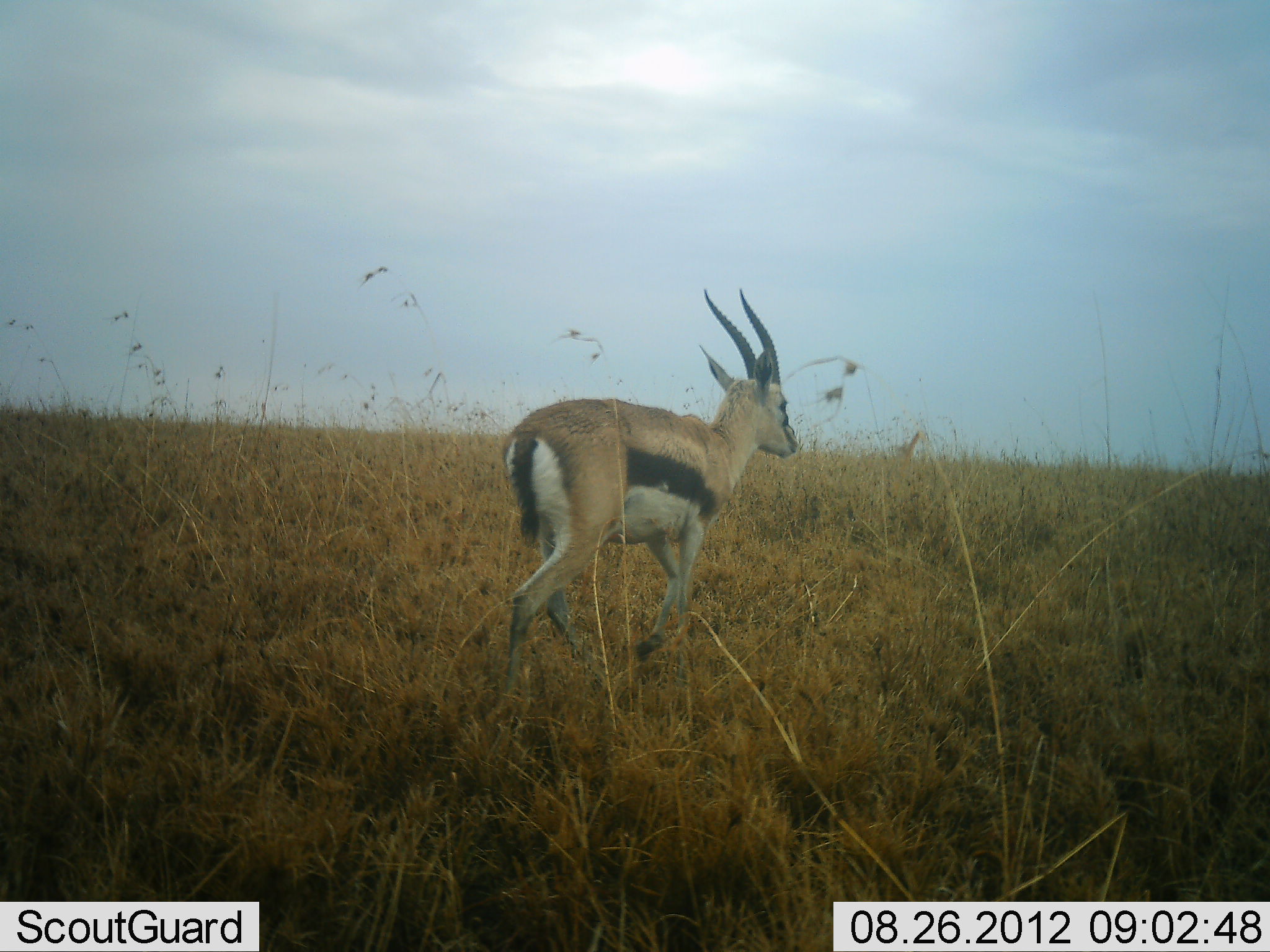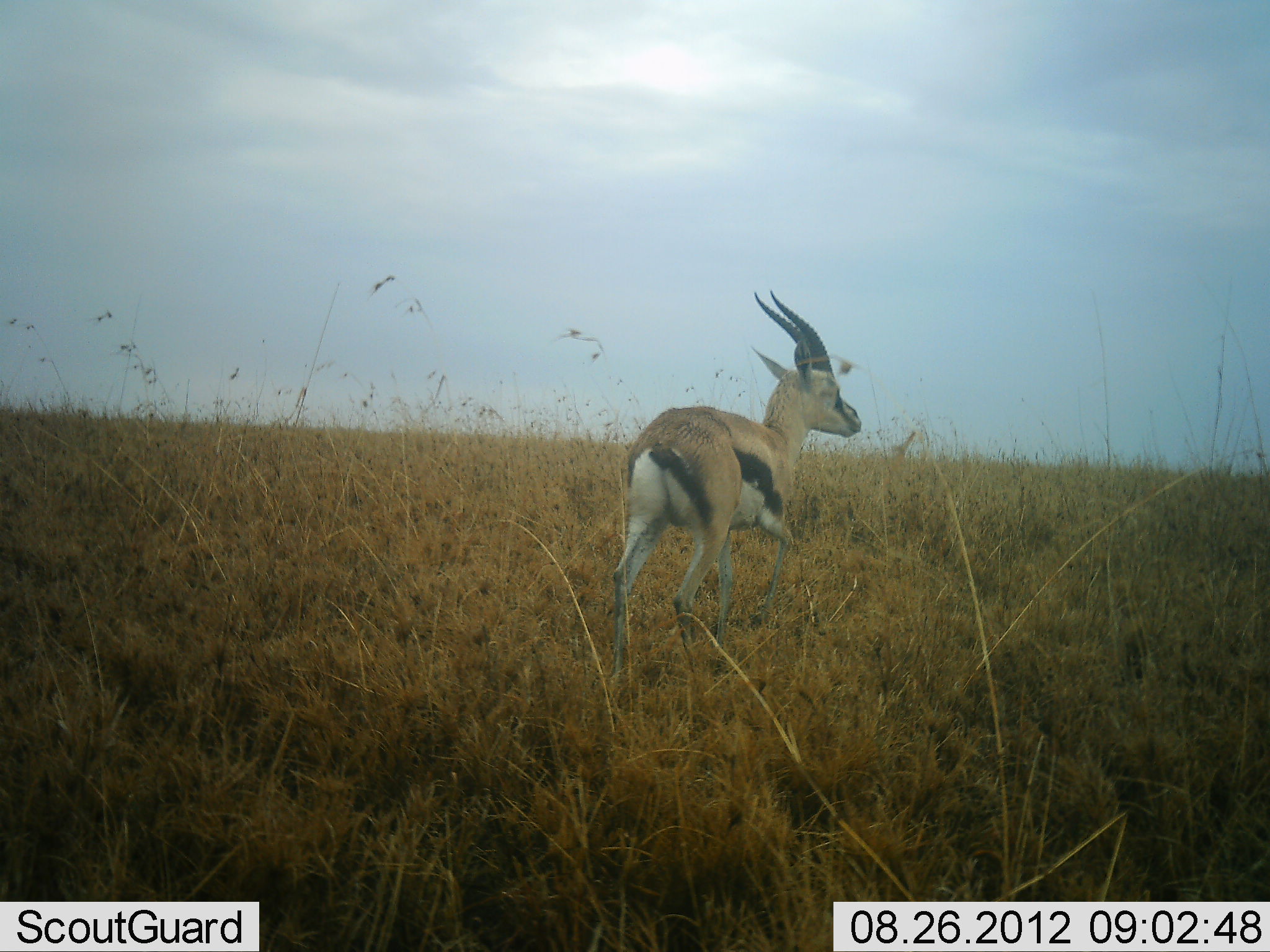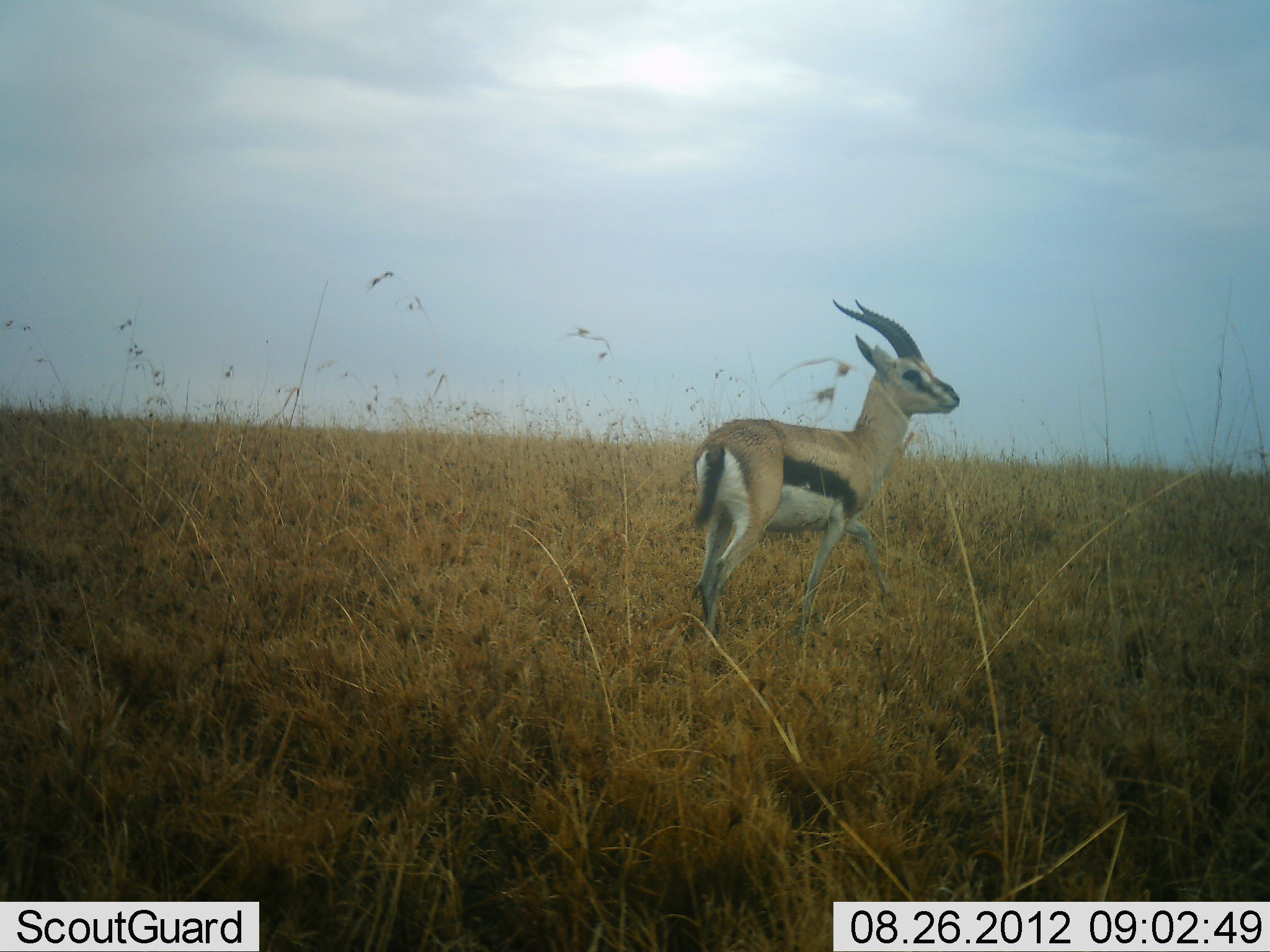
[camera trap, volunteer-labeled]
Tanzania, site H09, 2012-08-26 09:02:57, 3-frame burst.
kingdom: Animalia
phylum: Chordata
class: Mammalia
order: Artiodactyla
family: Bovidae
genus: Eudorcas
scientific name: Eudorcas thomsonii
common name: thomson's gazelle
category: gazellethomsons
Gazellethomsons (thomson's gazelle) (Eudorcas thomsonii), count 1. Behavior (volunteer vote fractions): standing 20%, resting 0%, moving 80%, interacting 0%. Young present (vote fraction): 0%. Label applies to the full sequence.